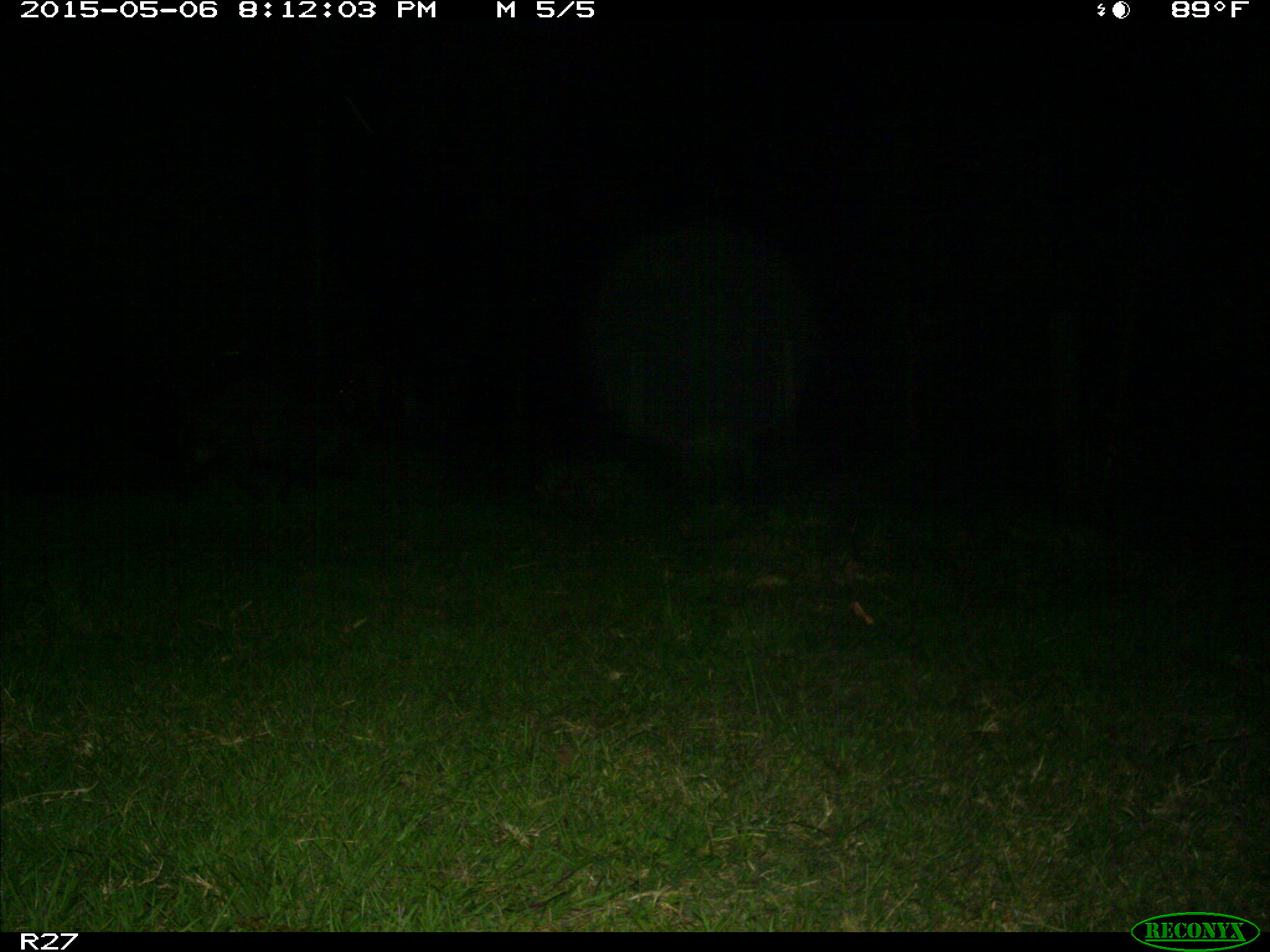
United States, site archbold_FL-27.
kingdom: Animalia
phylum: Chordata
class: Mammalia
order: Artiodactyla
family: Suidae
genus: Sus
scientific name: Sus scrofa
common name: wild boar